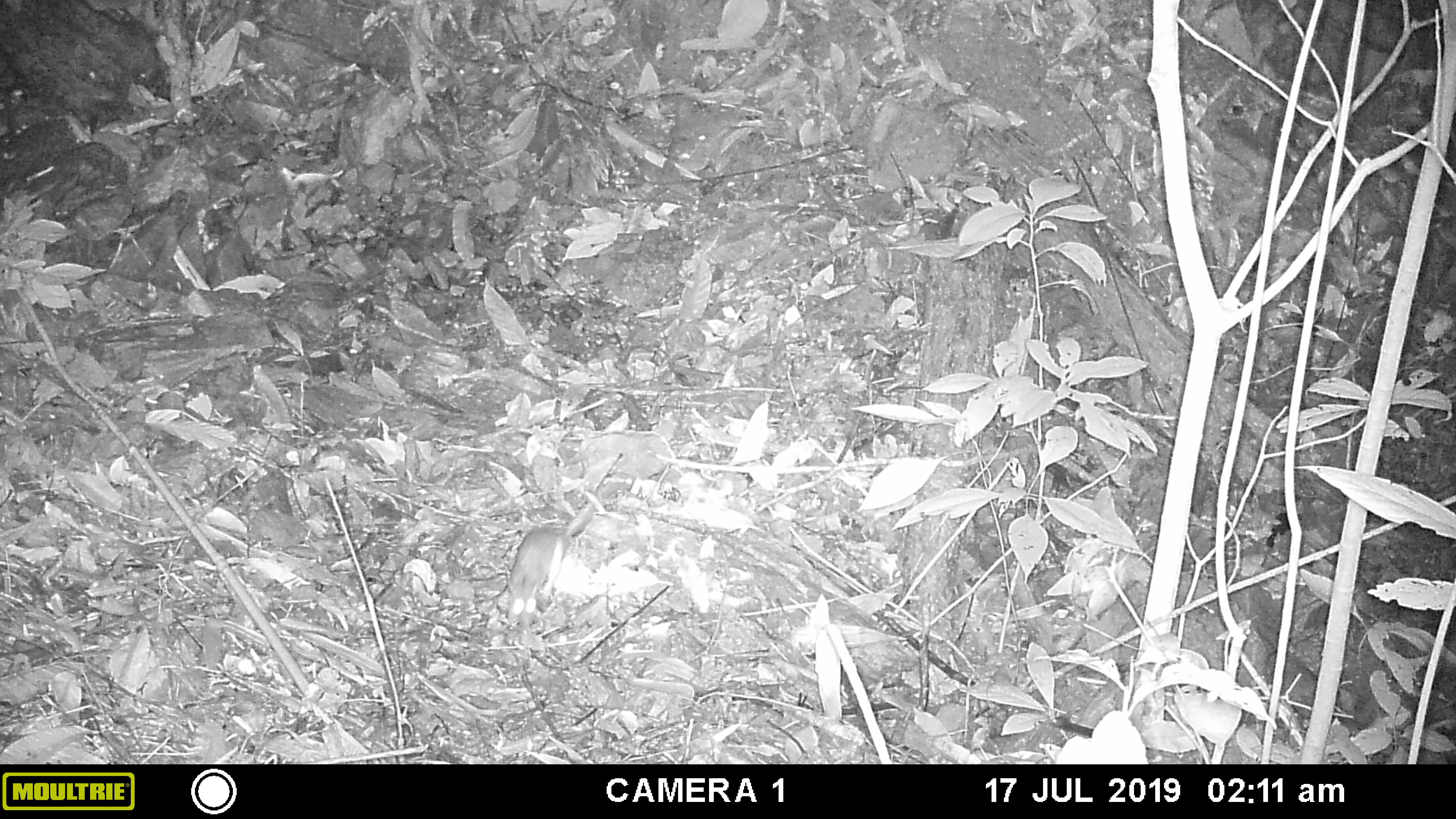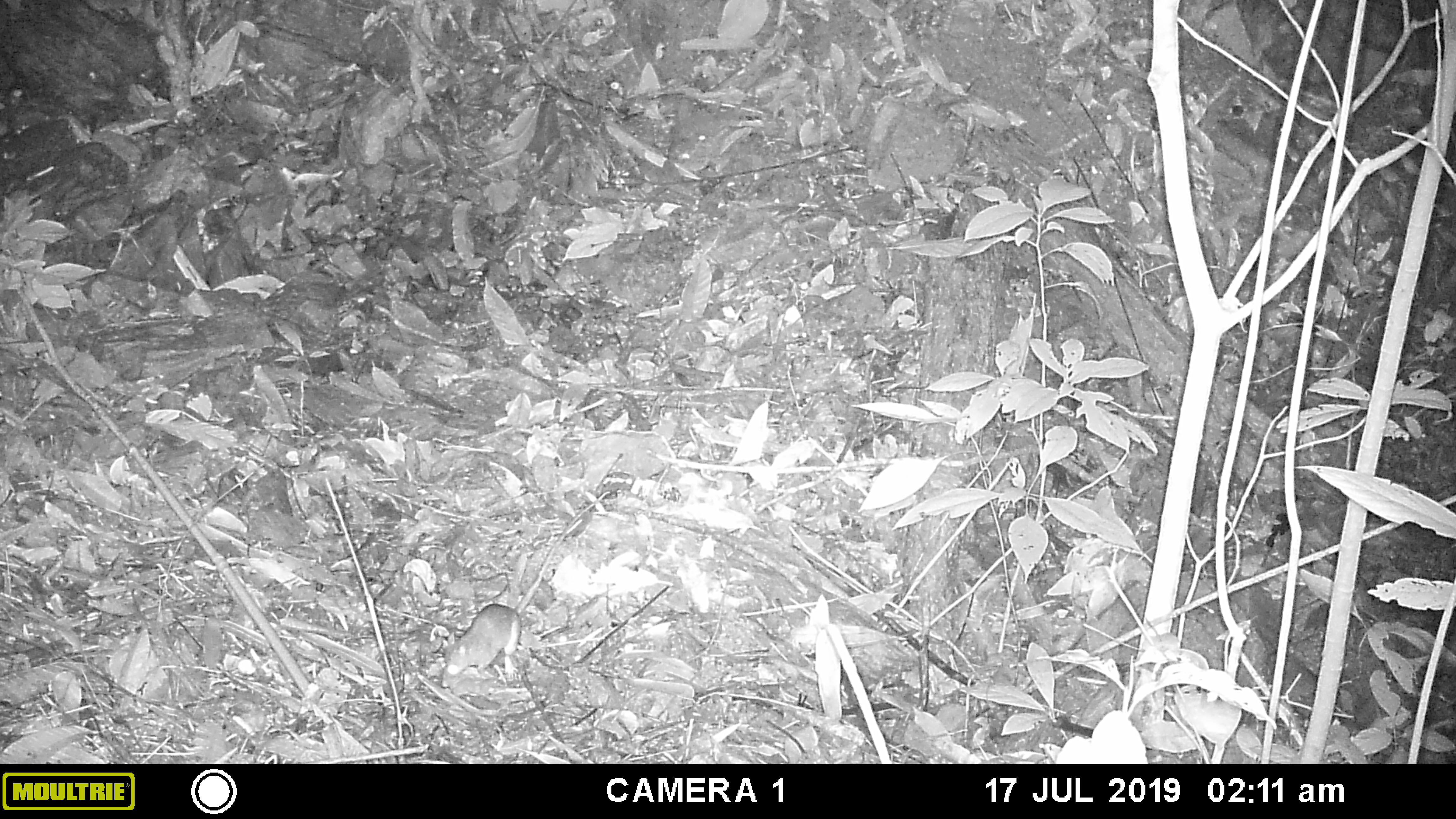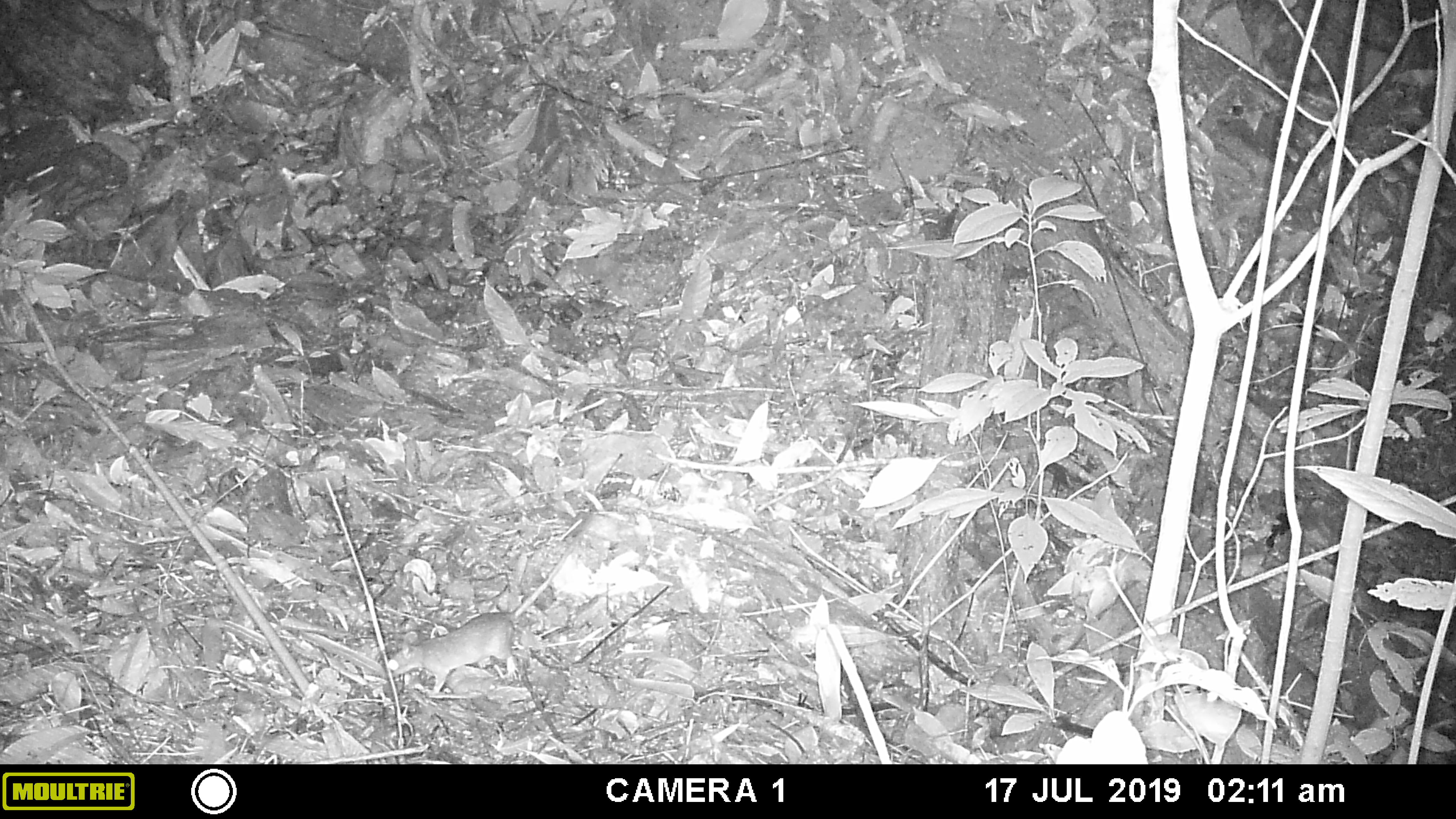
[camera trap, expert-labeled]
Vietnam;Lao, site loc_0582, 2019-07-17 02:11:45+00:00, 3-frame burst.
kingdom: Animalia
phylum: Chordata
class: Mammalia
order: Rodentia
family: Muridae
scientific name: Muridae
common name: old-world mice and rats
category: unidentified murid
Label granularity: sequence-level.